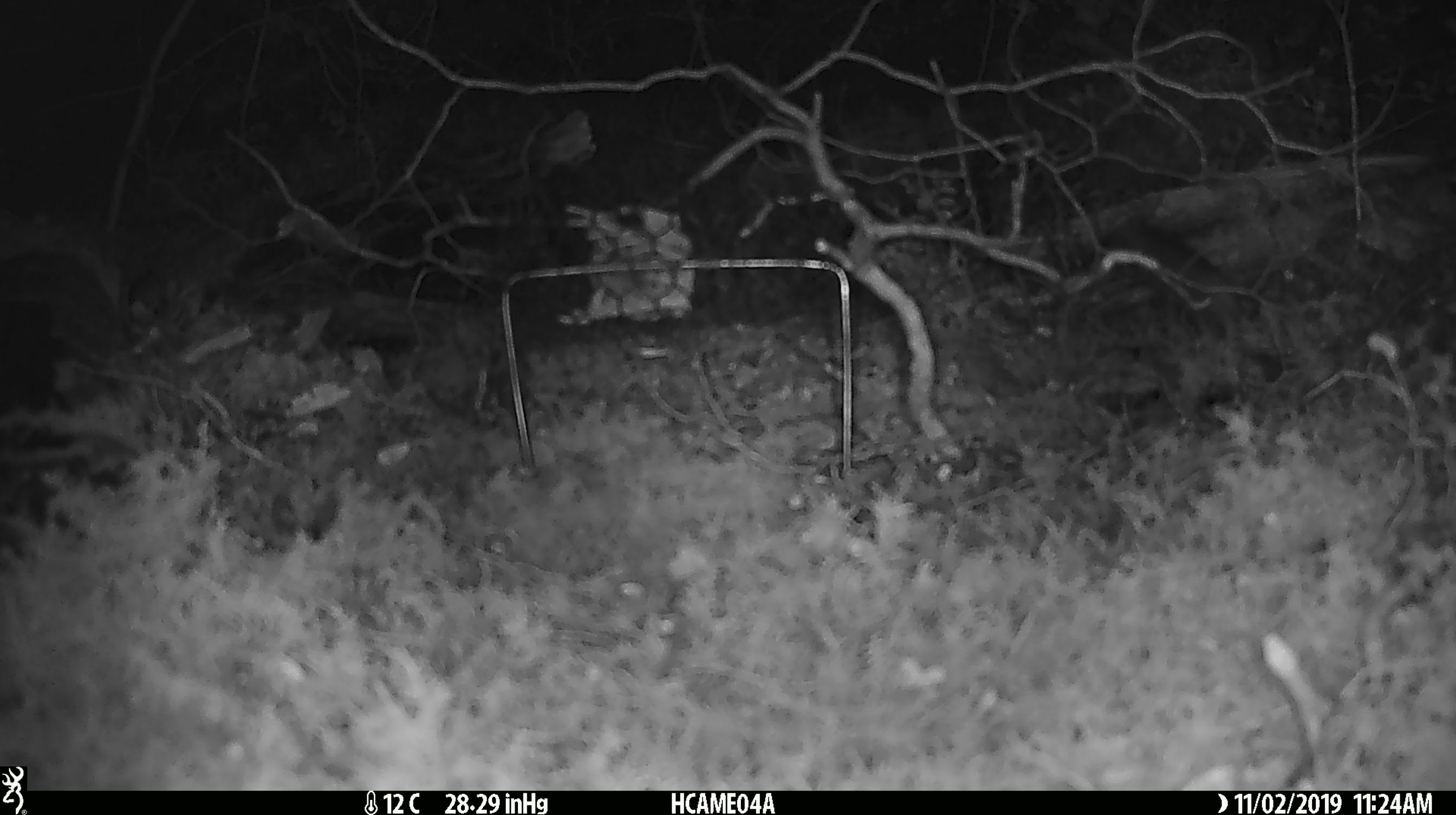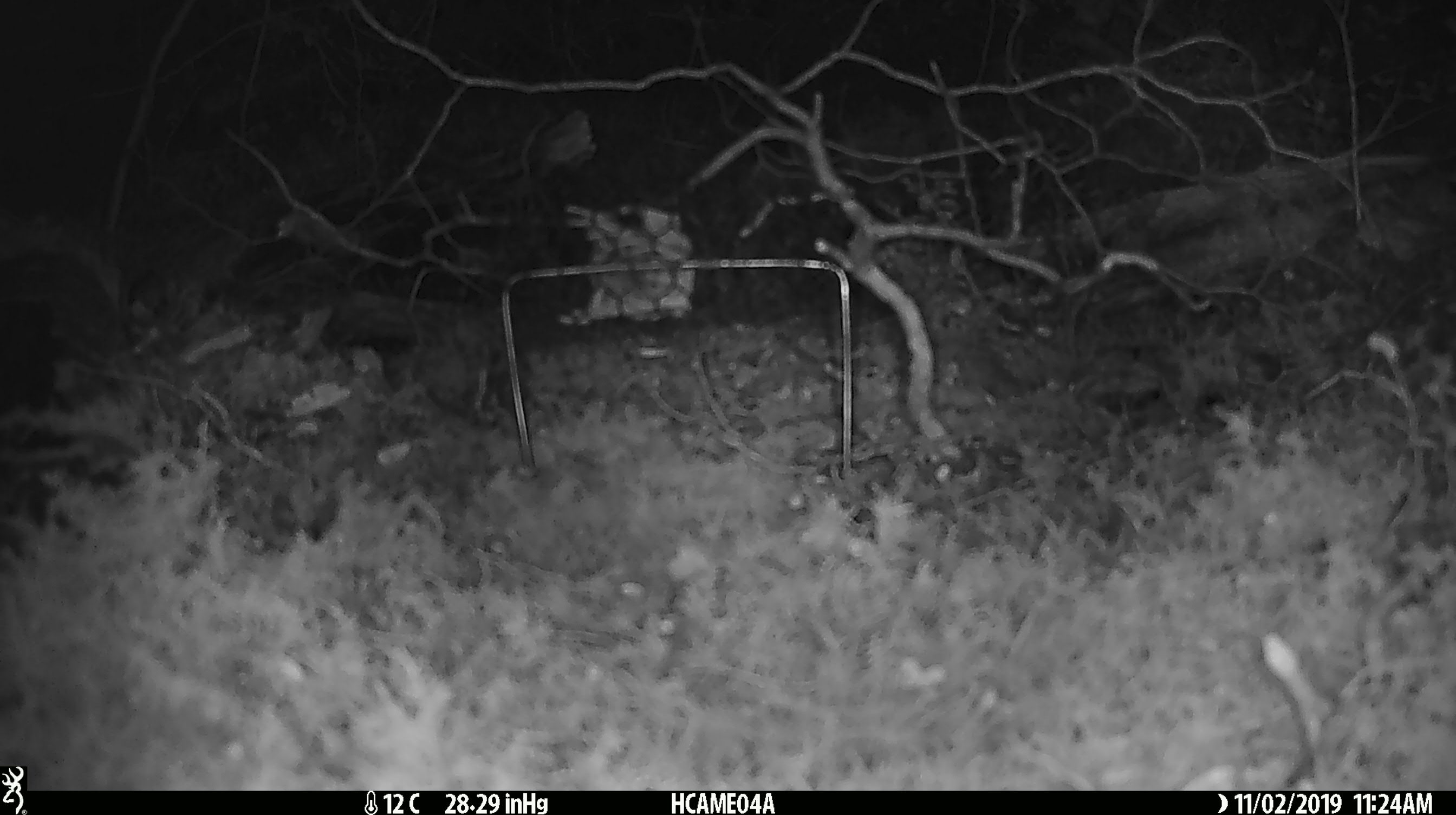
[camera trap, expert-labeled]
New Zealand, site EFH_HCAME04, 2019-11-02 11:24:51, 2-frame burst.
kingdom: Animalia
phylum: Chordata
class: Mammalia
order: Rodentia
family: Muridae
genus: Mus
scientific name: Mus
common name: mouse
Mouse (Mus).